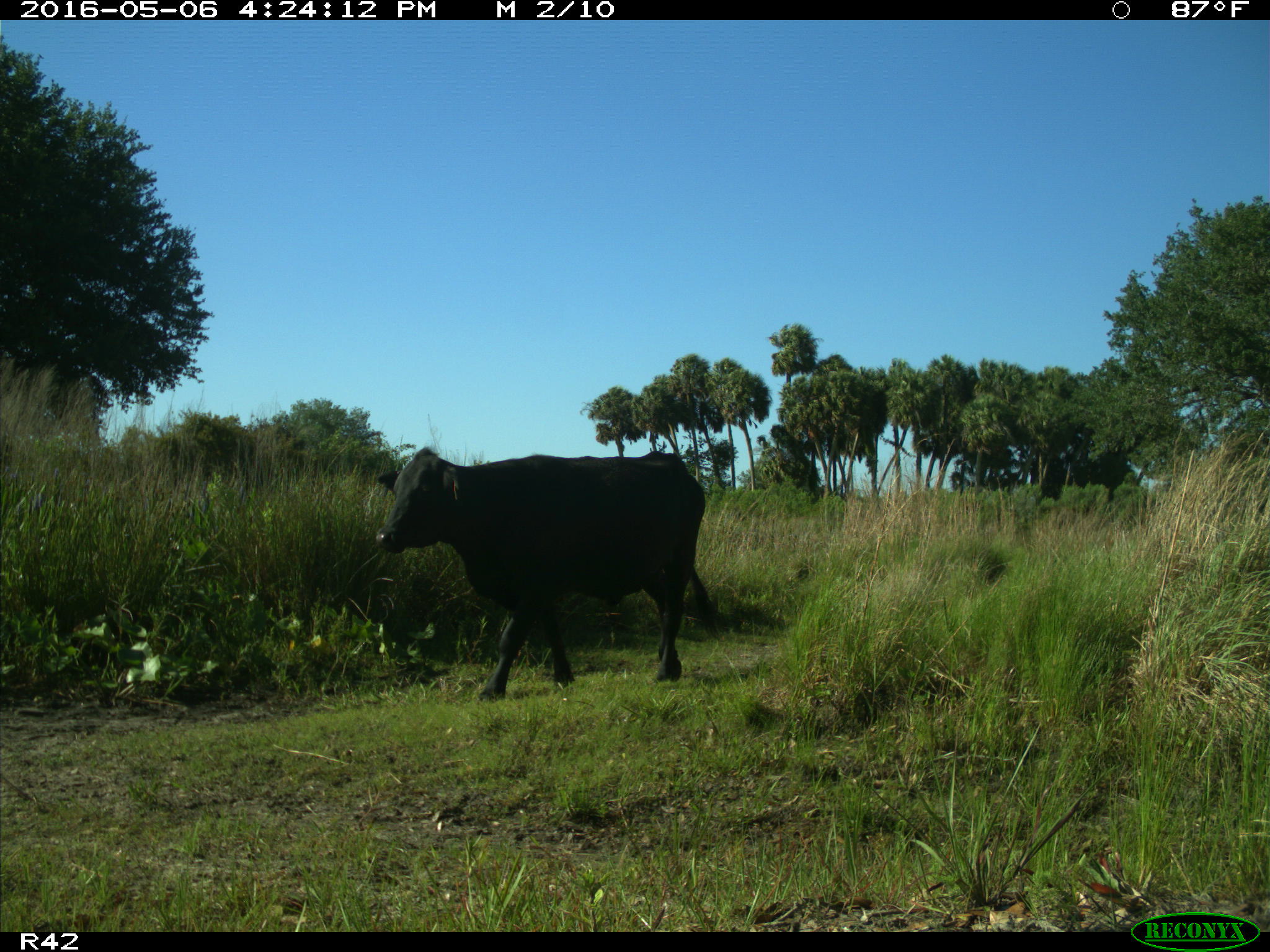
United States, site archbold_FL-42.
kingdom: Animalia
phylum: Chordata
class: Mammalia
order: Artiodactyla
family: Bovidae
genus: Bos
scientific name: Bos taurus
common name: domestic cow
Bos taurus (domestic cow).